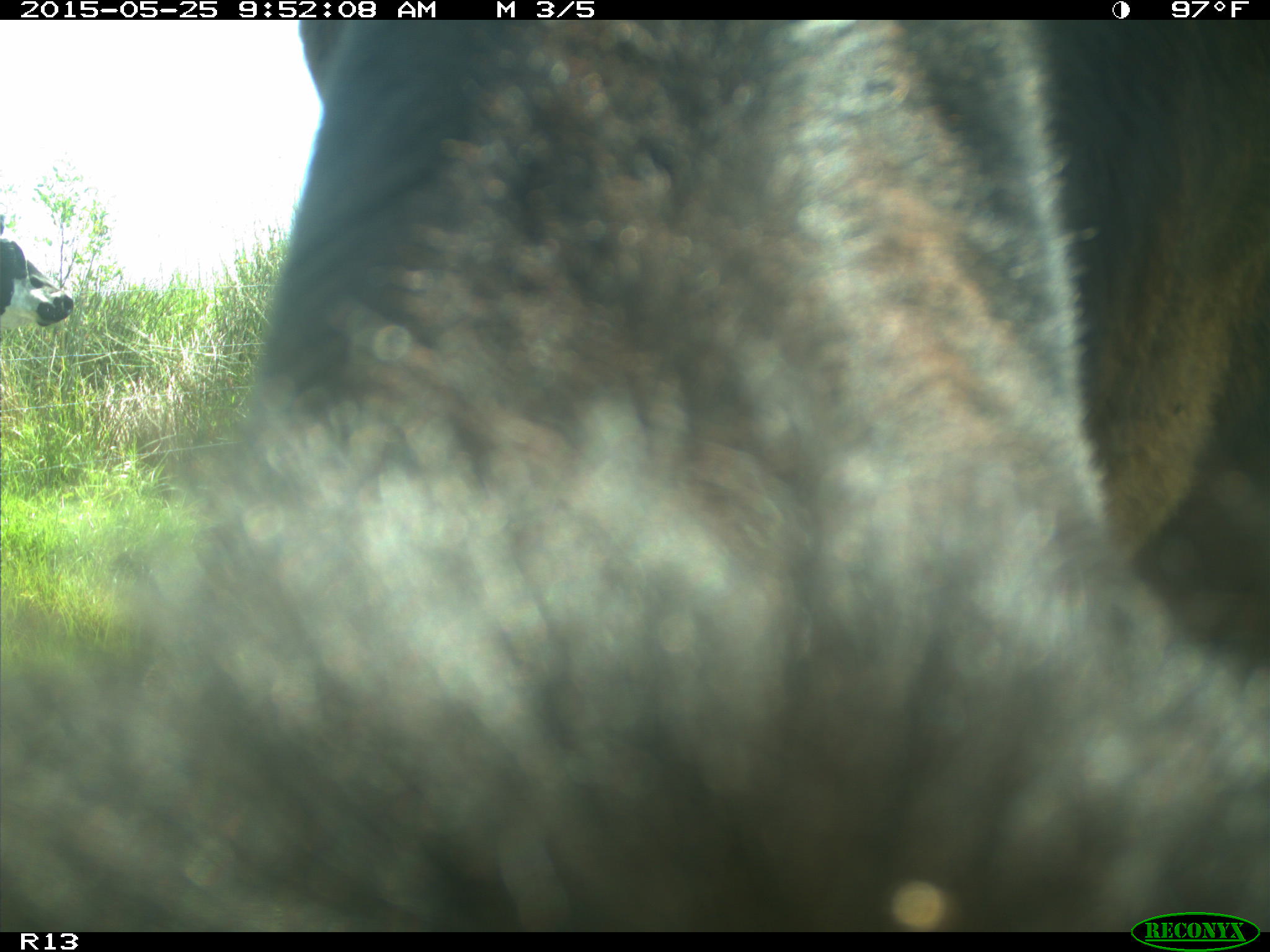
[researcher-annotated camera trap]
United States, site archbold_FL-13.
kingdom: Animalia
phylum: Chordata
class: Mammalia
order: Artiodactyla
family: Bovidae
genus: Bos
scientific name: Bos taurus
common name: domestic cow